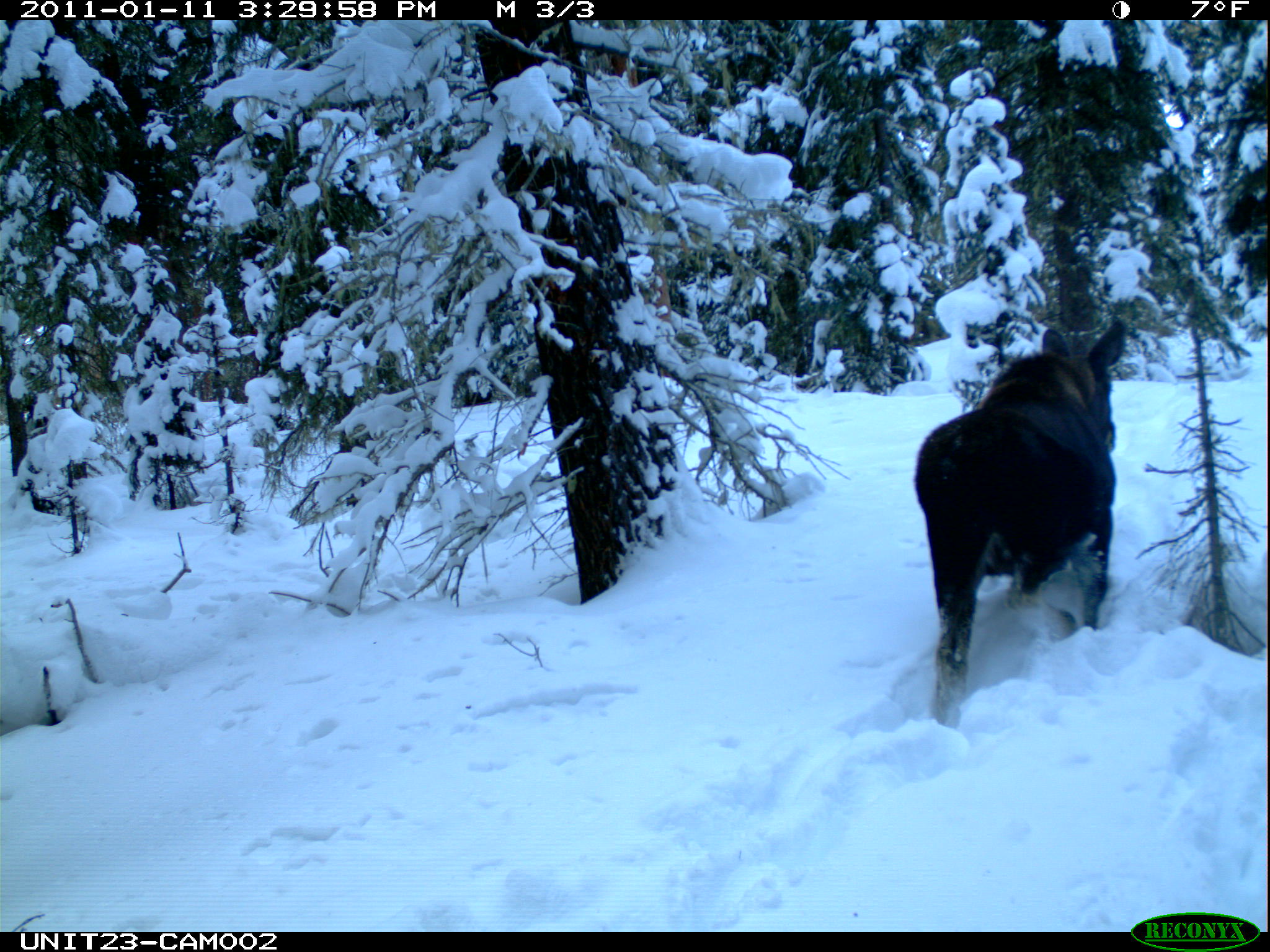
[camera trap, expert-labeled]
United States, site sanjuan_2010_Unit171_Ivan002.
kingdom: Animalia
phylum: Chordata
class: Mammalia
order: Artiodactyla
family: Cervidae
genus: Alces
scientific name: Alces alces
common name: moose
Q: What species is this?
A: Alces alces (moose).